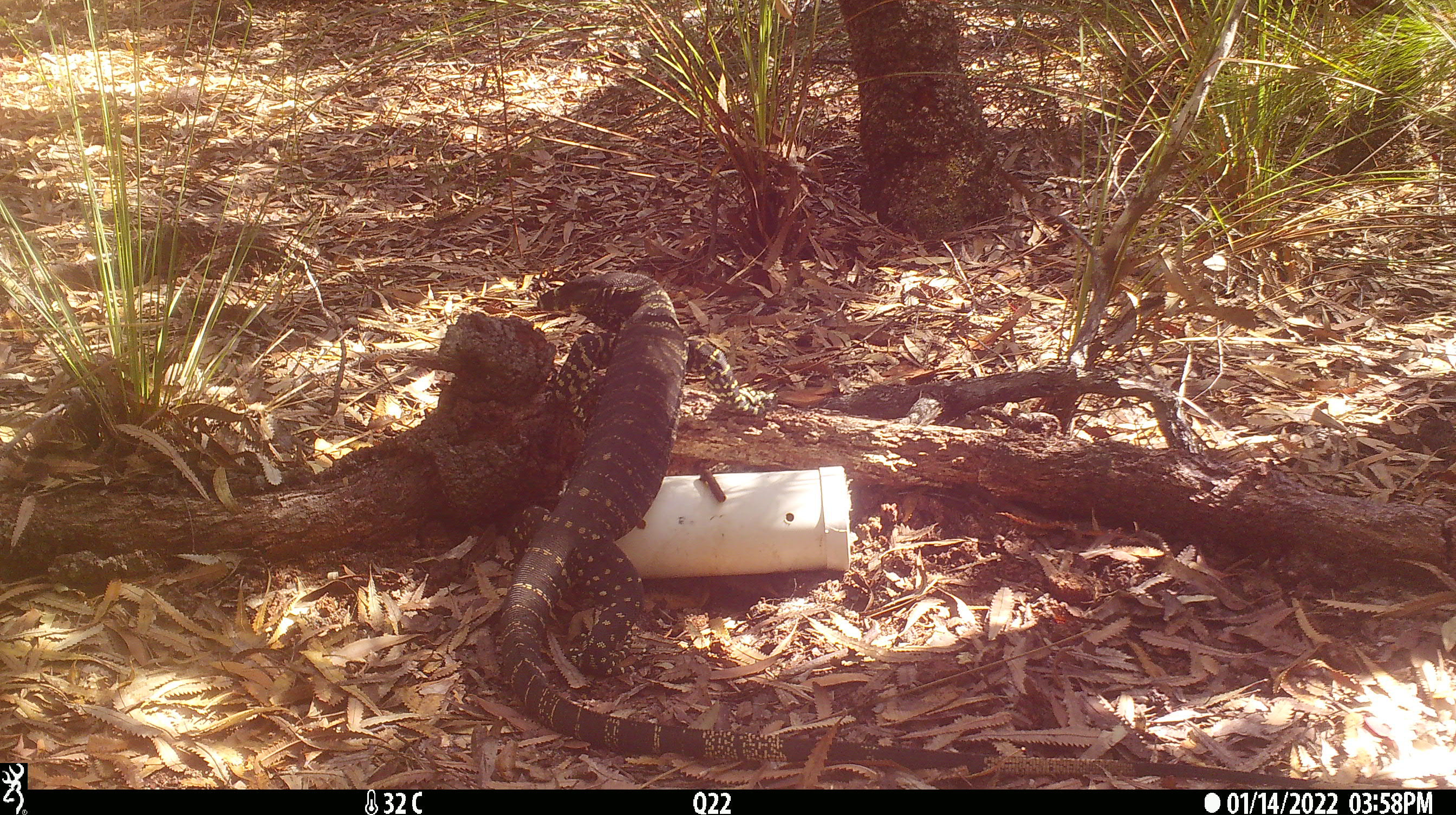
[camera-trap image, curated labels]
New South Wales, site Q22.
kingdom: Animalia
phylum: Chordata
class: Reptilia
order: Squamata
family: Varanidae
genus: Varanus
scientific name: Varanus varius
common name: lace monitor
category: goanna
Goanna (lace monitor) (Varanus varius).